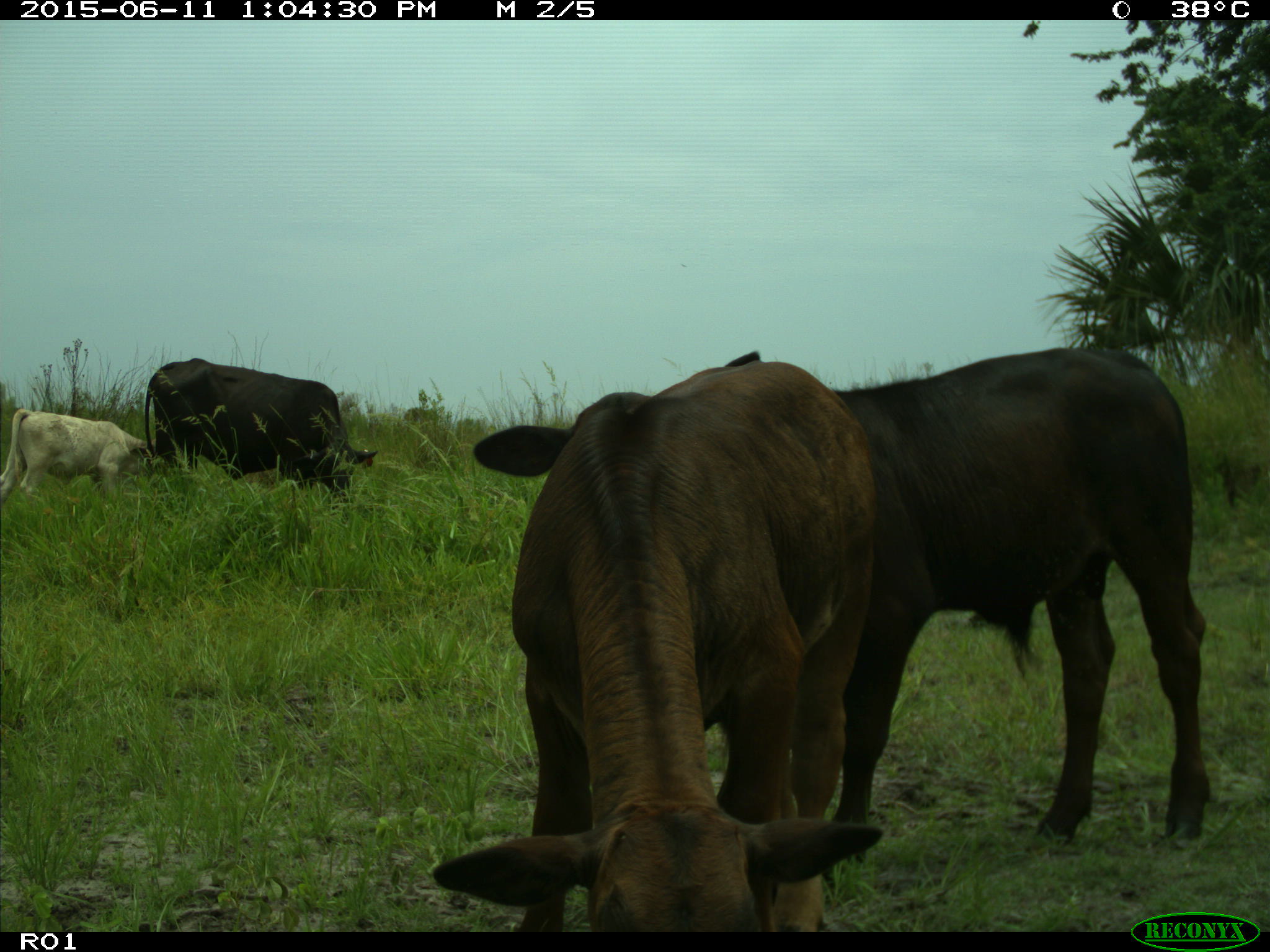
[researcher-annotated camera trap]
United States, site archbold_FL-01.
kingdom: Animalia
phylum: Chordata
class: Mammalia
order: Artiodactyla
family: Bovidae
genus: Bos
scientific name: Bos taurus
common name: domestic cow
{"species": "Bos taurus (domestic cow)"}